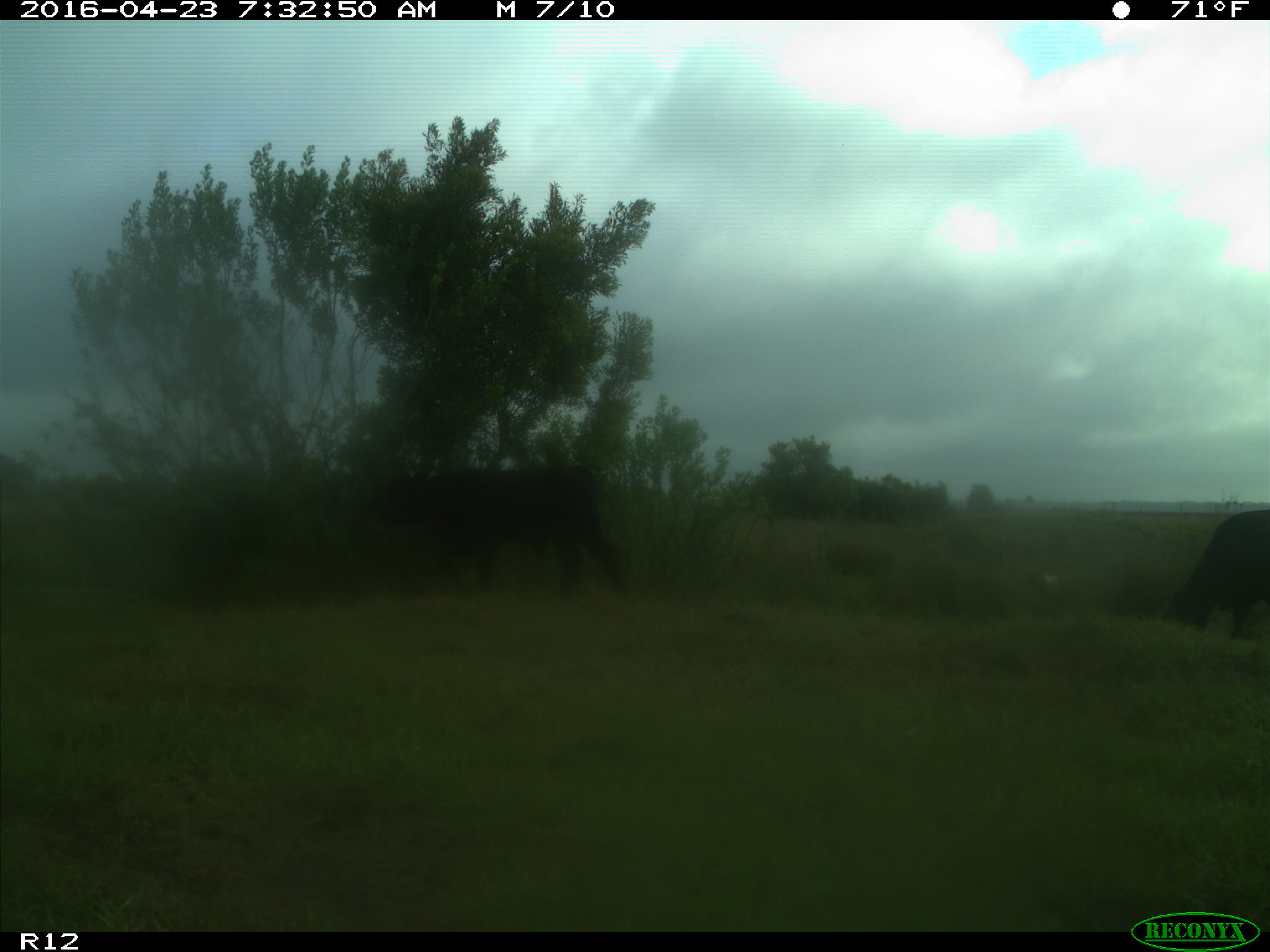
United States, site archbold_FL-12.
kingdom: Animalia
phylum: Chordata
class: Mammalia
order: Artiodactyla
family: Bovidae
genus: Bos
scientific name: Bos taurus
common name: domestic cow